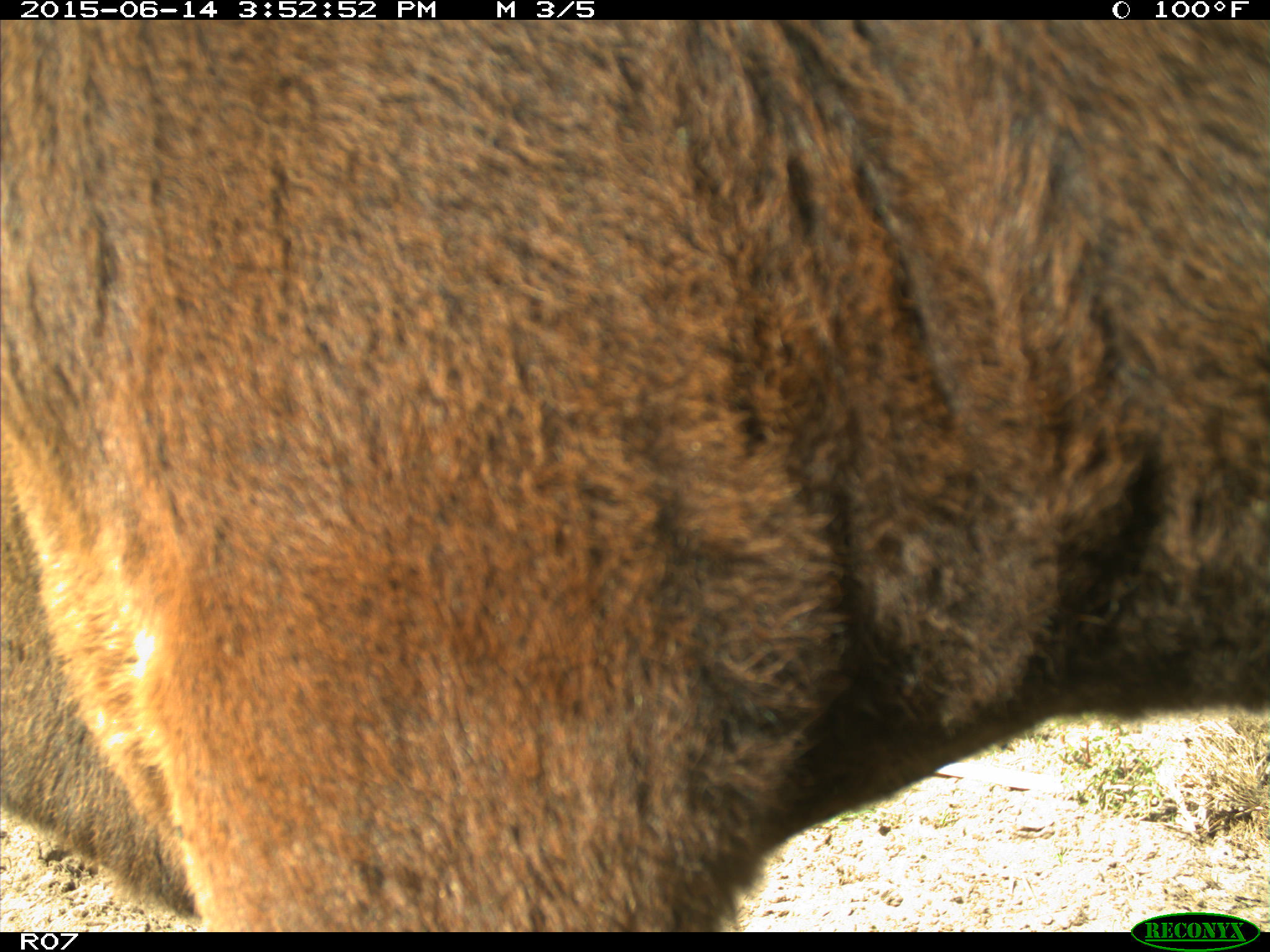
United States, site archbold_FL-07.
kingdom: Animalia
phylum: Chordata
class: Mammalia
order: Artiodactyla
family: Bovidae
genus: Bos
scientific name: Bos taurus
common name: domestic cow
Bos taurus (domestic cow).